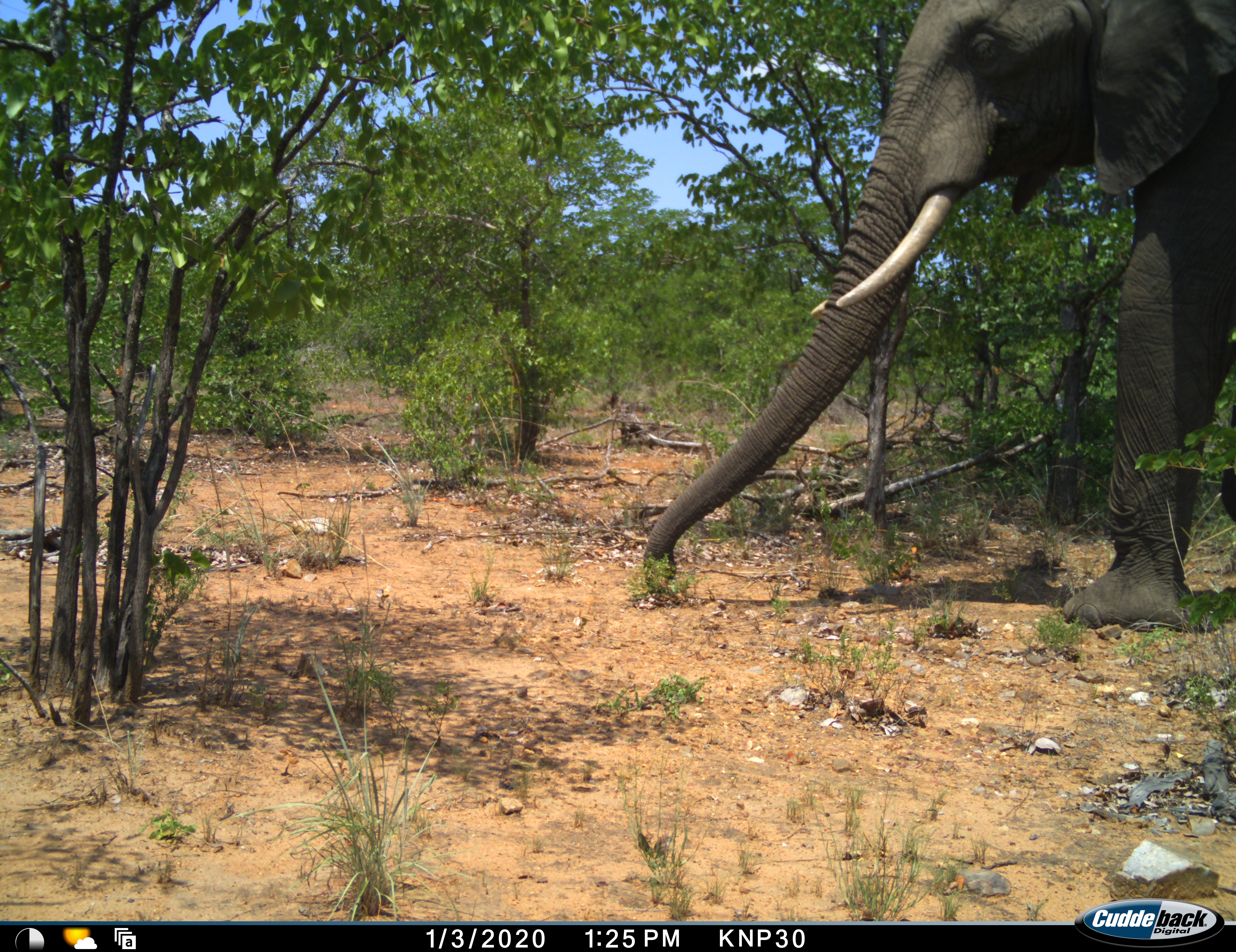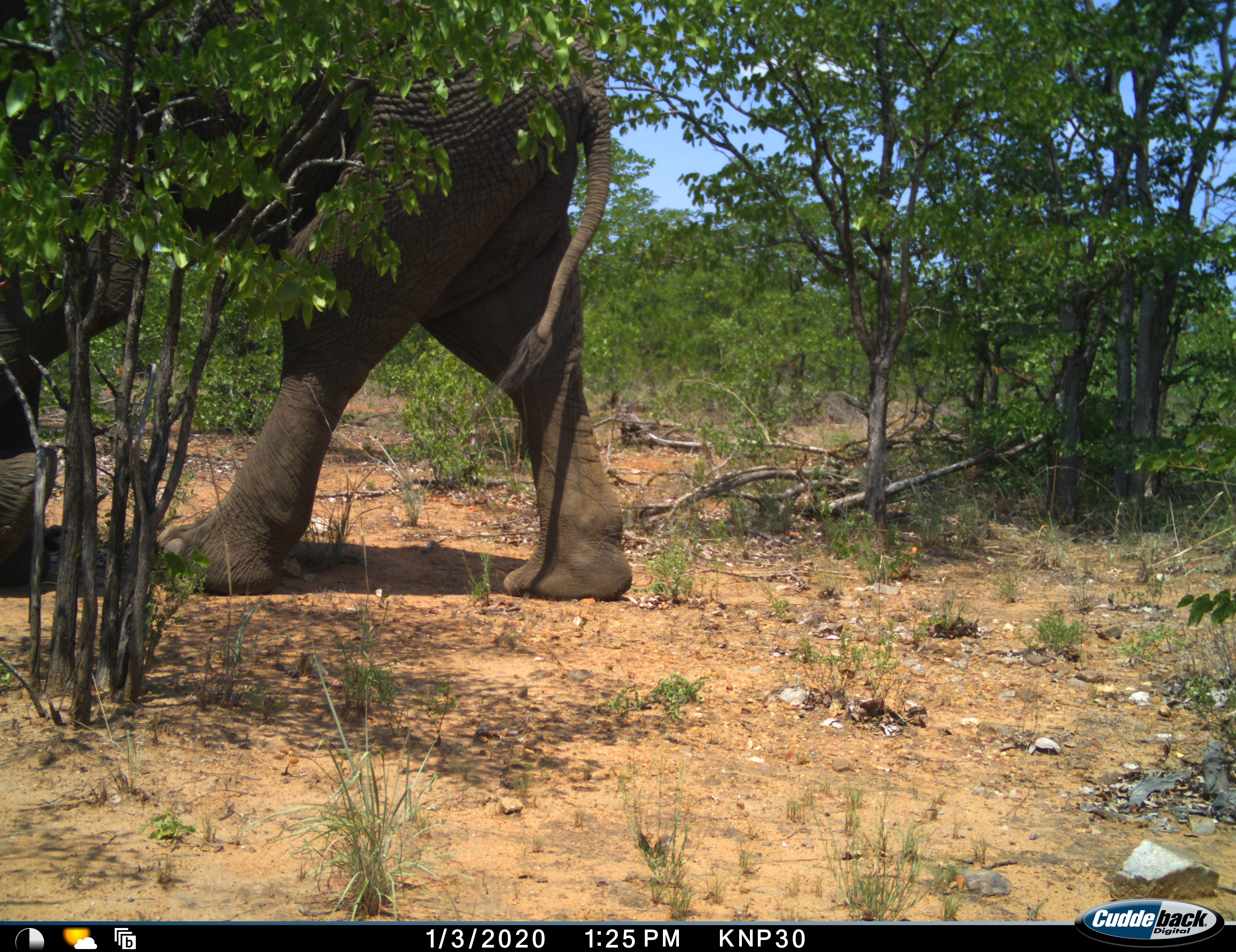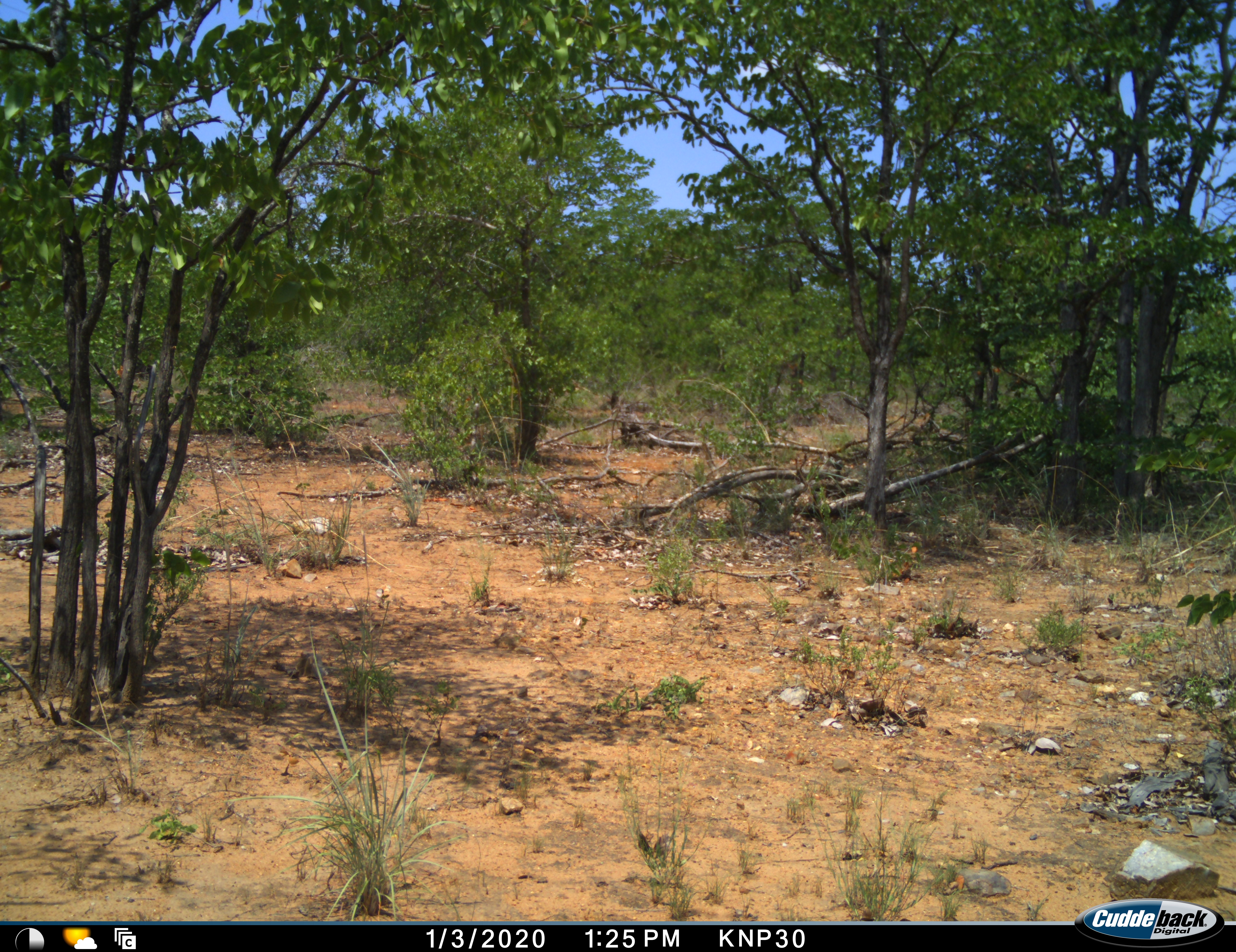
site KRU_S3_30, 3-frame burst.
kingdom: Animalia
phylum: Chordata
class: Mammalia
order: Proboscidea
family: Elephantidae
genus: Loxodonta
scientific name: Loxodonta africana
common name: african bush elephant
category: elephant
Elephant (african bush elephant) (Loxodonta africana), count 1. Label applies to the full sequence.